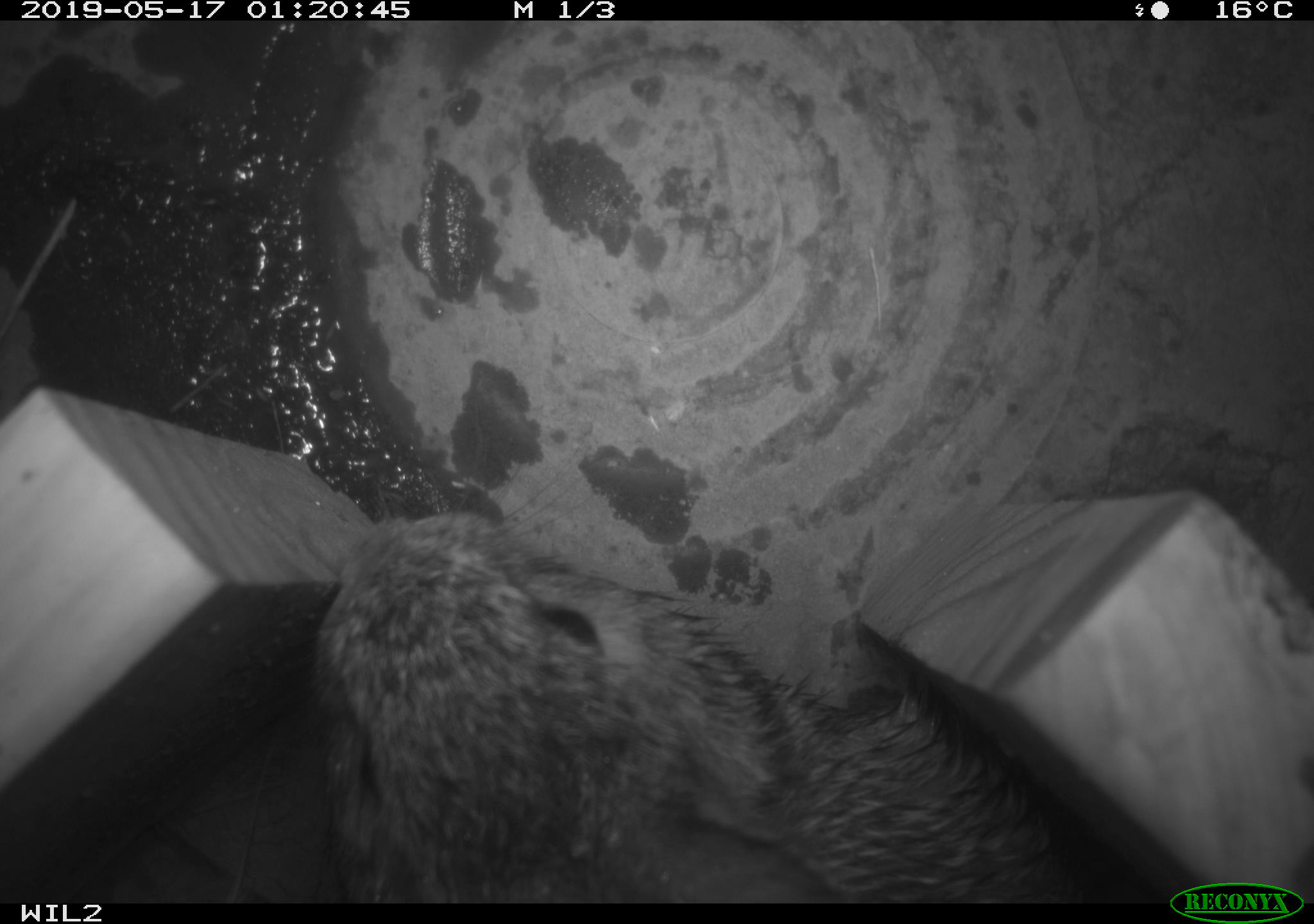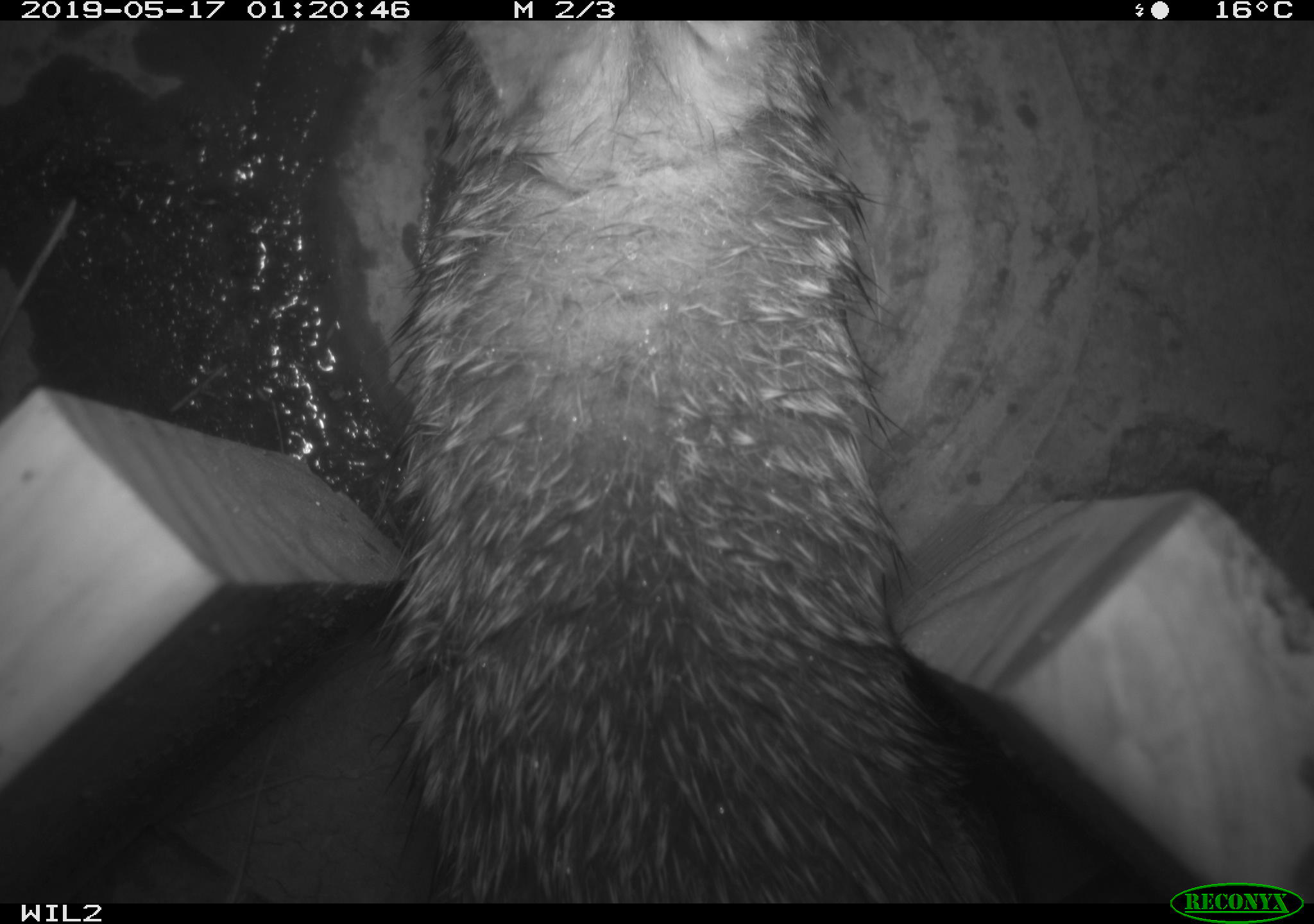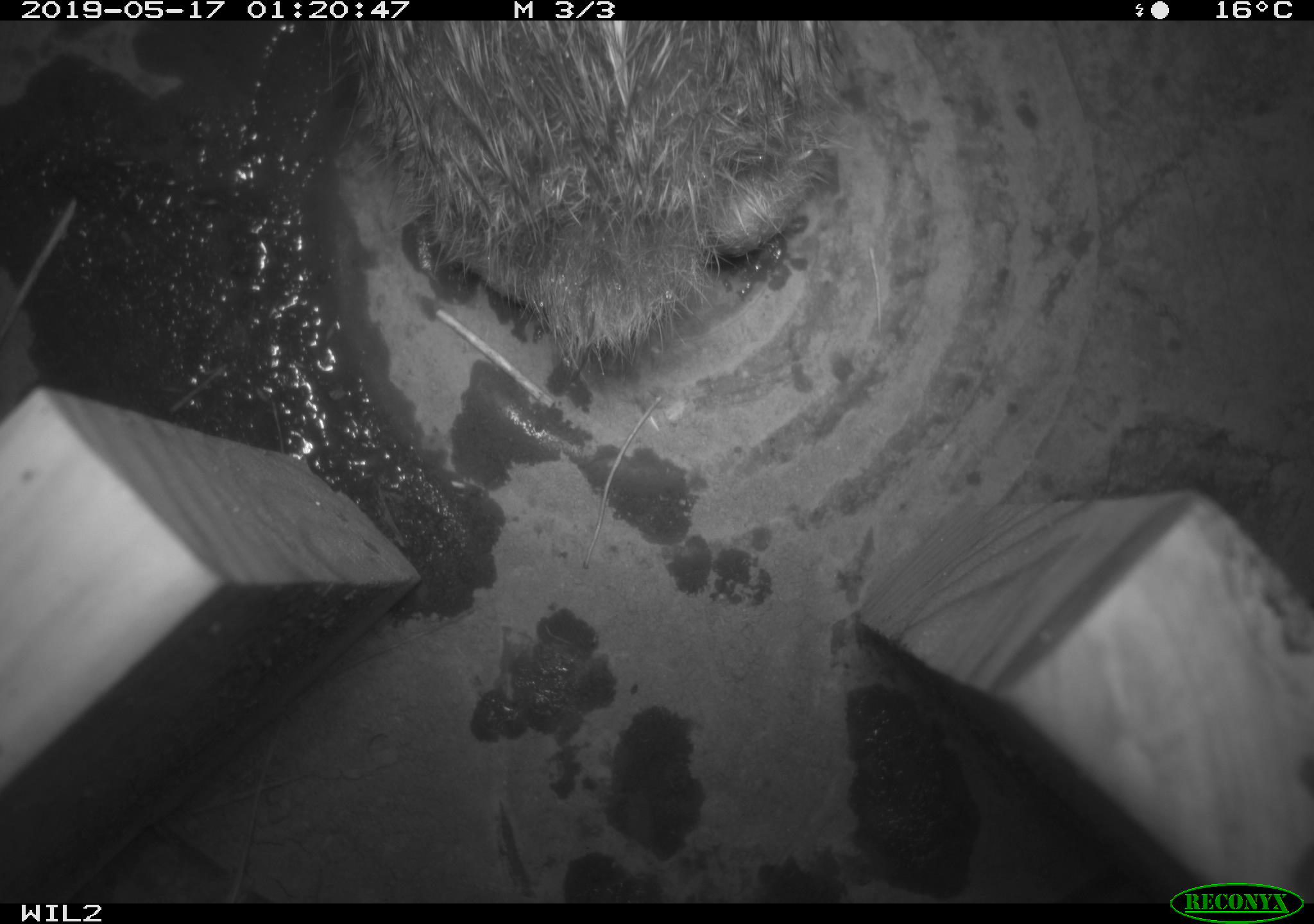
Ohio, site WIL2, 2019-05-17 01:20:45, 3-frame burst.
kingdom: Animalia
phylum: Chordata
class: Mammalia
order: Lagomorpha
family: Leporidae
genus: Sylvilagus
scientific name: Sylvilagus floridanus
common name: eastern cottontail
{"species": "eastern cottontail (Sylvilagus floridanus)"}